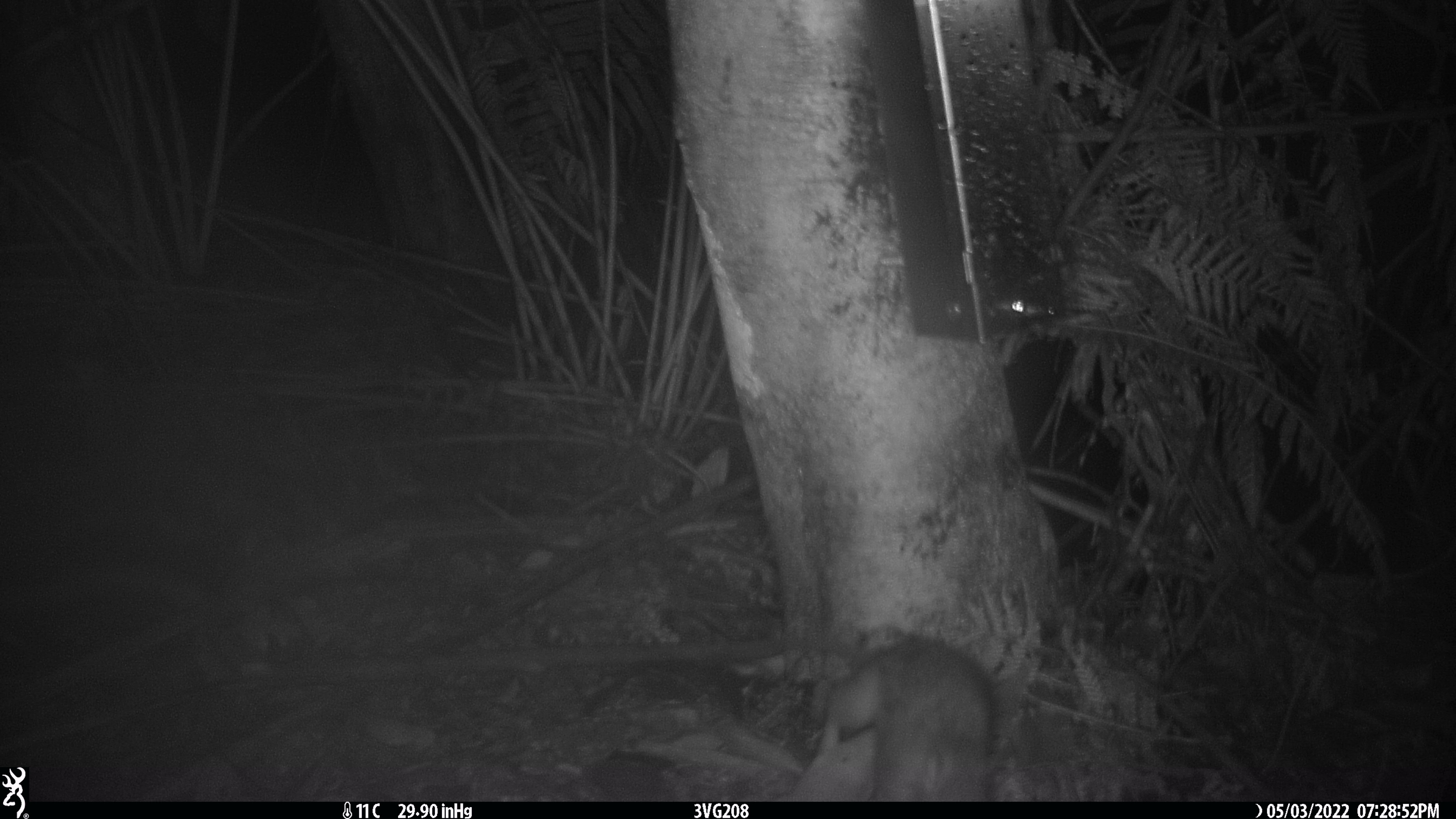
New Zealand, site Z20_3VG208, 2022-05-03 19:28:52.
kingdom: Animalia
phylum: Chordata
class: Mammalia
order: Rodentia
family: Muridae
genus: Rattus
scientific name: Rattus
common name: rat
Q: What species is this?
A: Rat (Rattus).